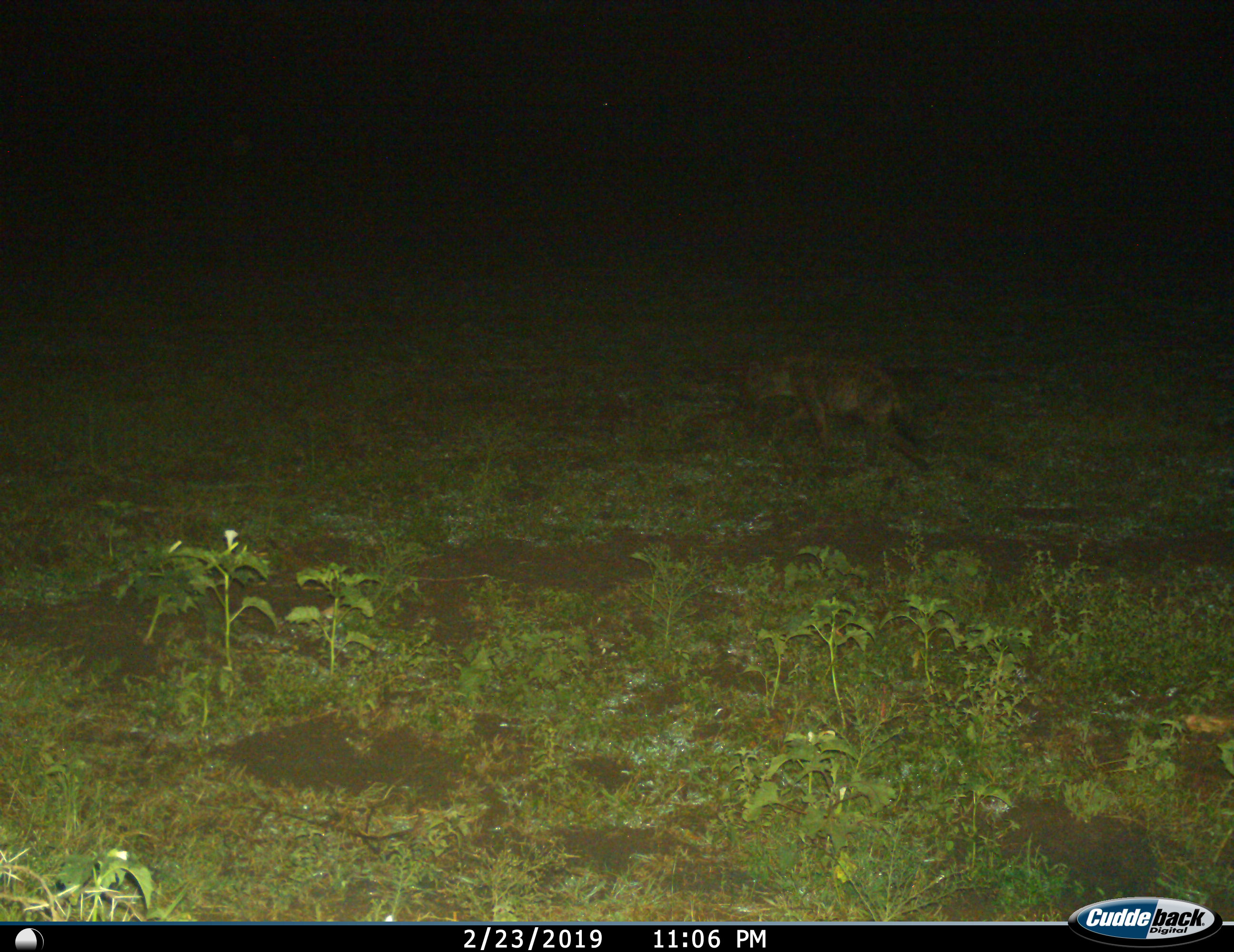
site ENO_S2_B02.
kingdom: Animalia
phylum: Chordata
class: Mammalia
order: Carnivora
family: Hyaenidae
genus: Crocuta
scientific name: Crocuta crocuta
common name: spotted hyena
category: hyenaspotted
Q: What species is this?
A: Hyenaspotted (spotted hyena) (Crocuta crocuta).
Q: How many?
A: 1.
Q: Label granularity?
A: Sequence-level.